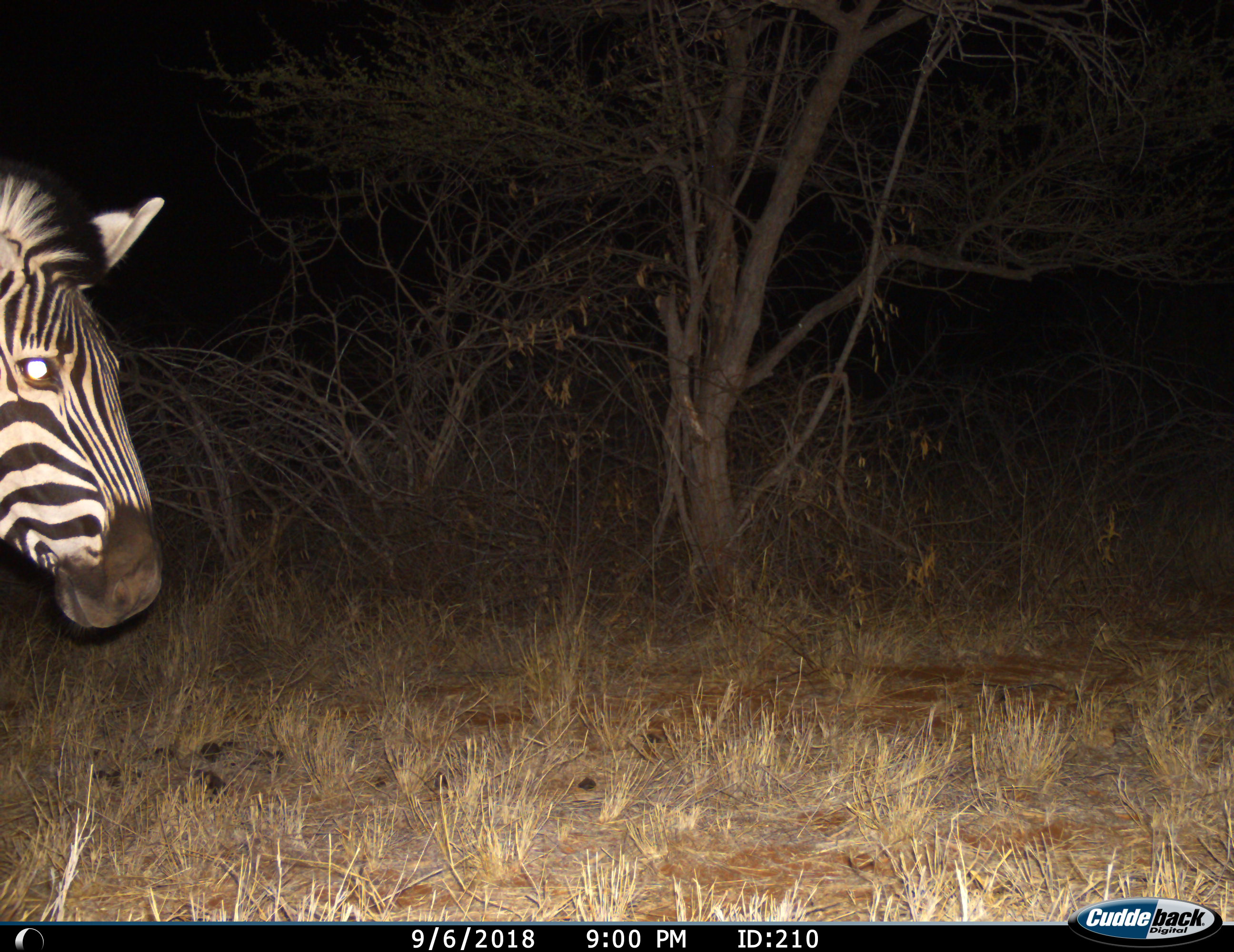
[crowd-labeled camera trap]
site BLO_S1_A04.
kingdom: Animalia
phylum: Chordata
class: Mammalia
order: Perissodactyla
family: Equidae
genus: Equus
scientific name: Equus quagga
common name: plains zebra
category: zebraplains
Zebraplains (plains zebra) (Equus quagga), count 1. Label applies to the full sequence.